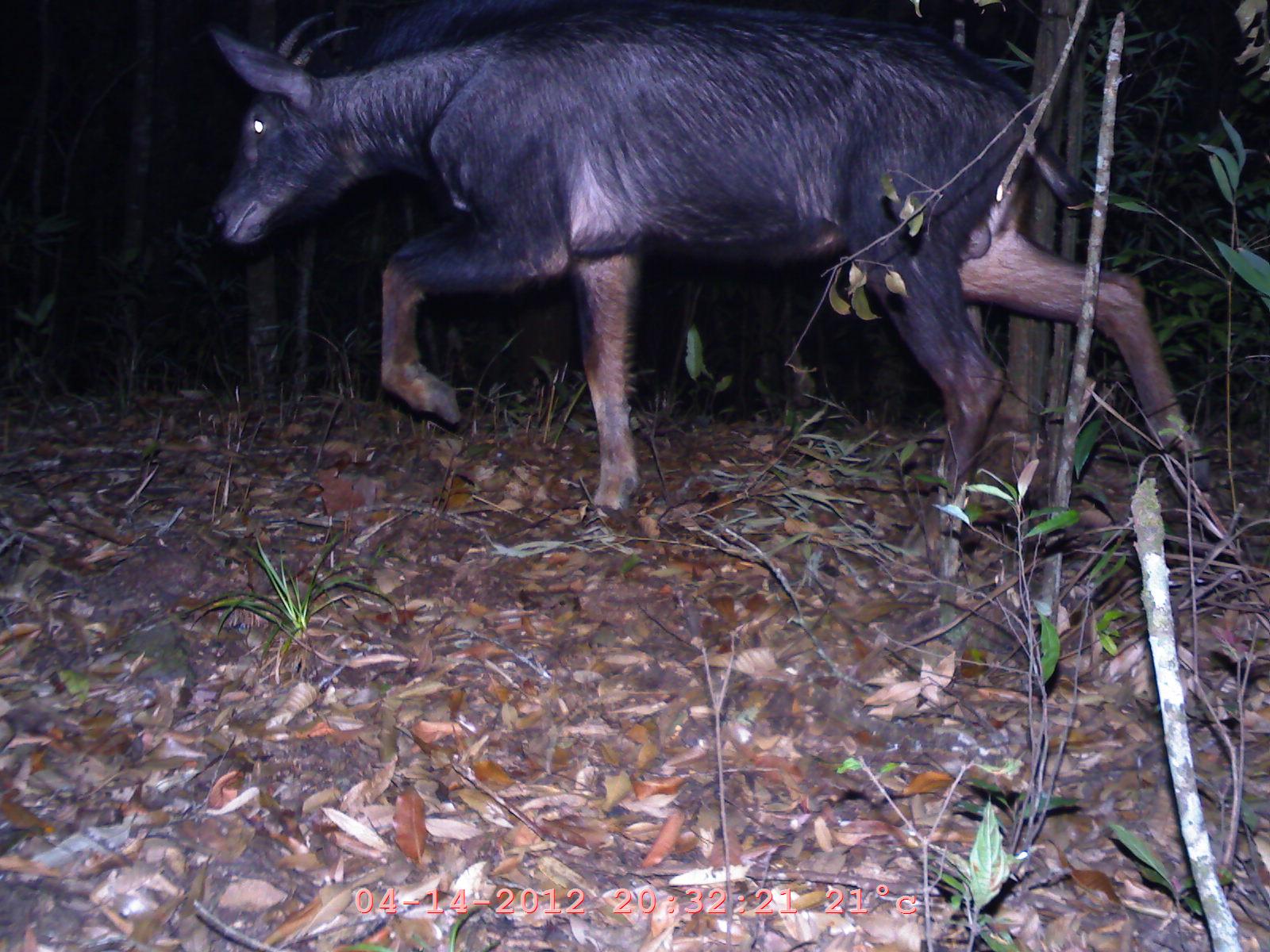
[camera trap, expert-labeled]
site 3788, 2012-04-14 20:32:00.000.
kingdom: Animalia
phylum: Chordata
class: Mammalia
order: Artiodactyla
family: Bovidae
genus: Capricornis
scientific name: Capricornis sumatraensis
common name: chinese serow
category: capricornis milneedwardsii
Capricornis milneedwardsii (chinese serow) (Capricornis sumatraensis), count 1.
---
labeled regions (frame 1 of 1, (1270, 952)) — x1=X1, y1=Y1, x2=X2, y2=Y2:
capricornis milneedwardsii: x1=208, y1=0, x2=1216, y2=563